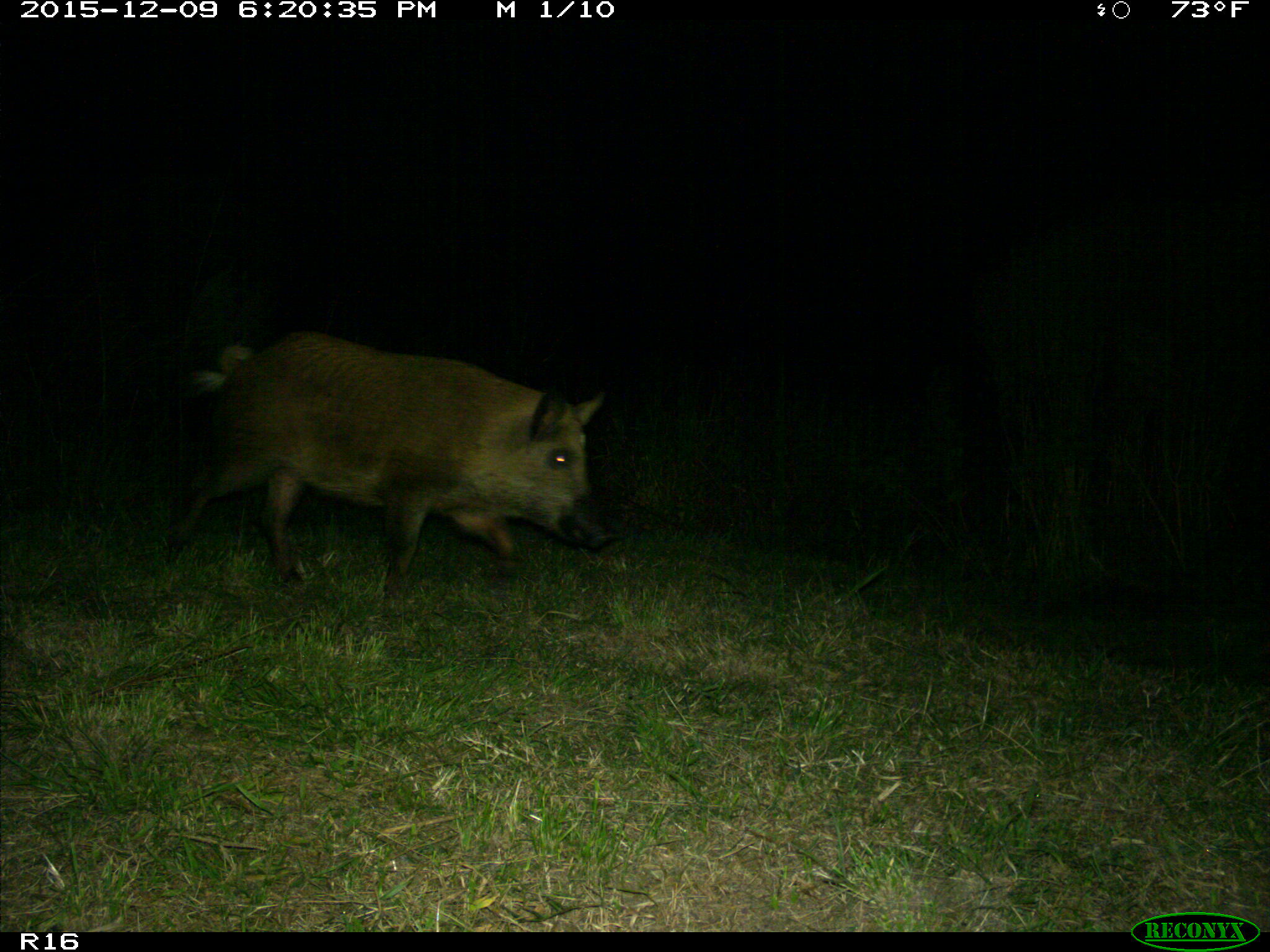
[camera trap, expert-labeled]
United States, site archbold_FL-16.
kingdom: Animalia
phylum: Chordata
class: Mammalia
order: Artiodactyla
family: Suidae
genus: Sus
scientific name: Sus scrofa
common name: wild boar